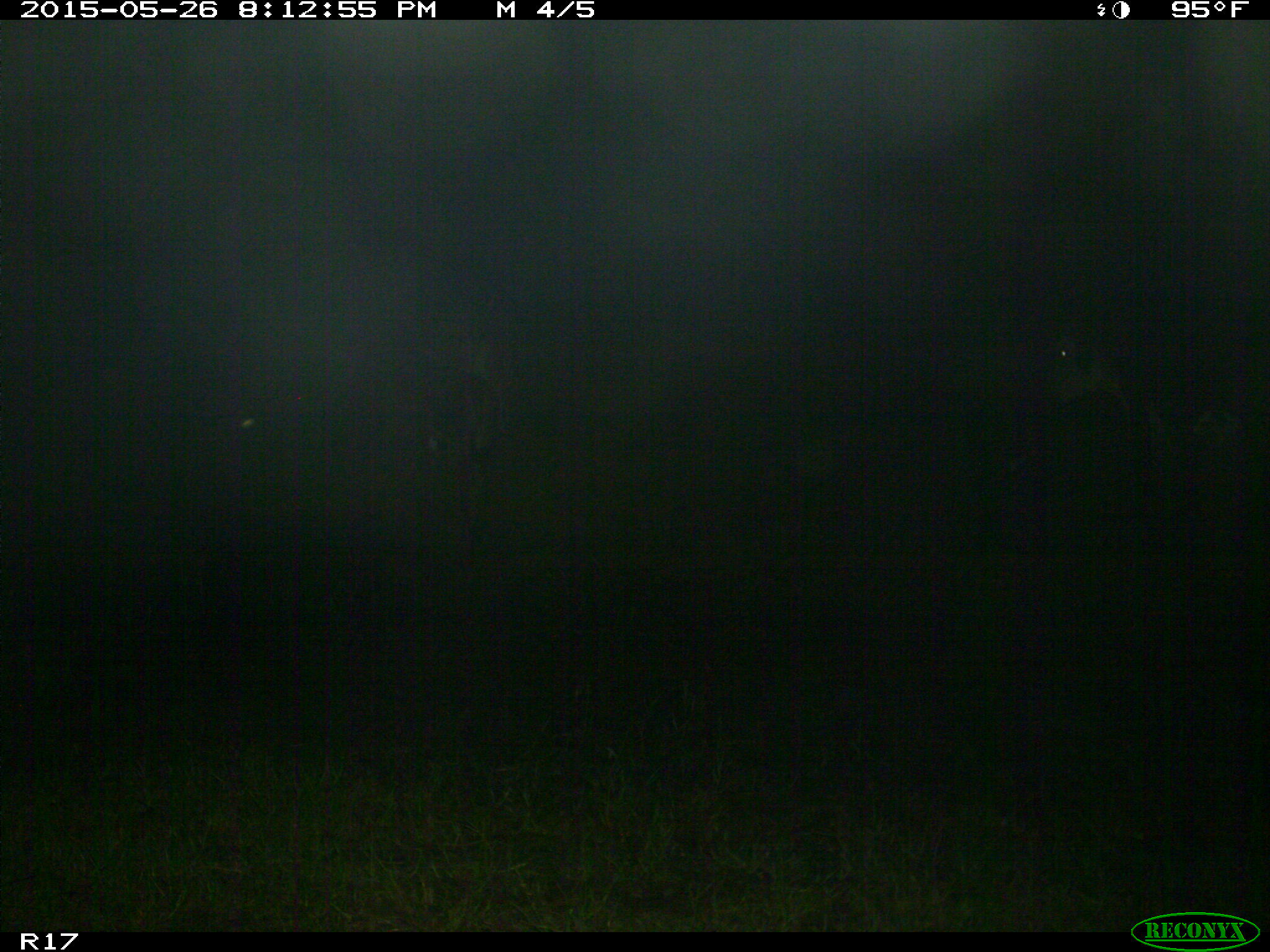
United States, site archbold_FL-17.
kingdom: Animalia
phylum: Chordata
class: Mammalia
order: Artiodactyla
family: Bovidae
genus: Bos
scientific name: Bos taurus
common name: domestic cow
Bos taurus (domestic cow).